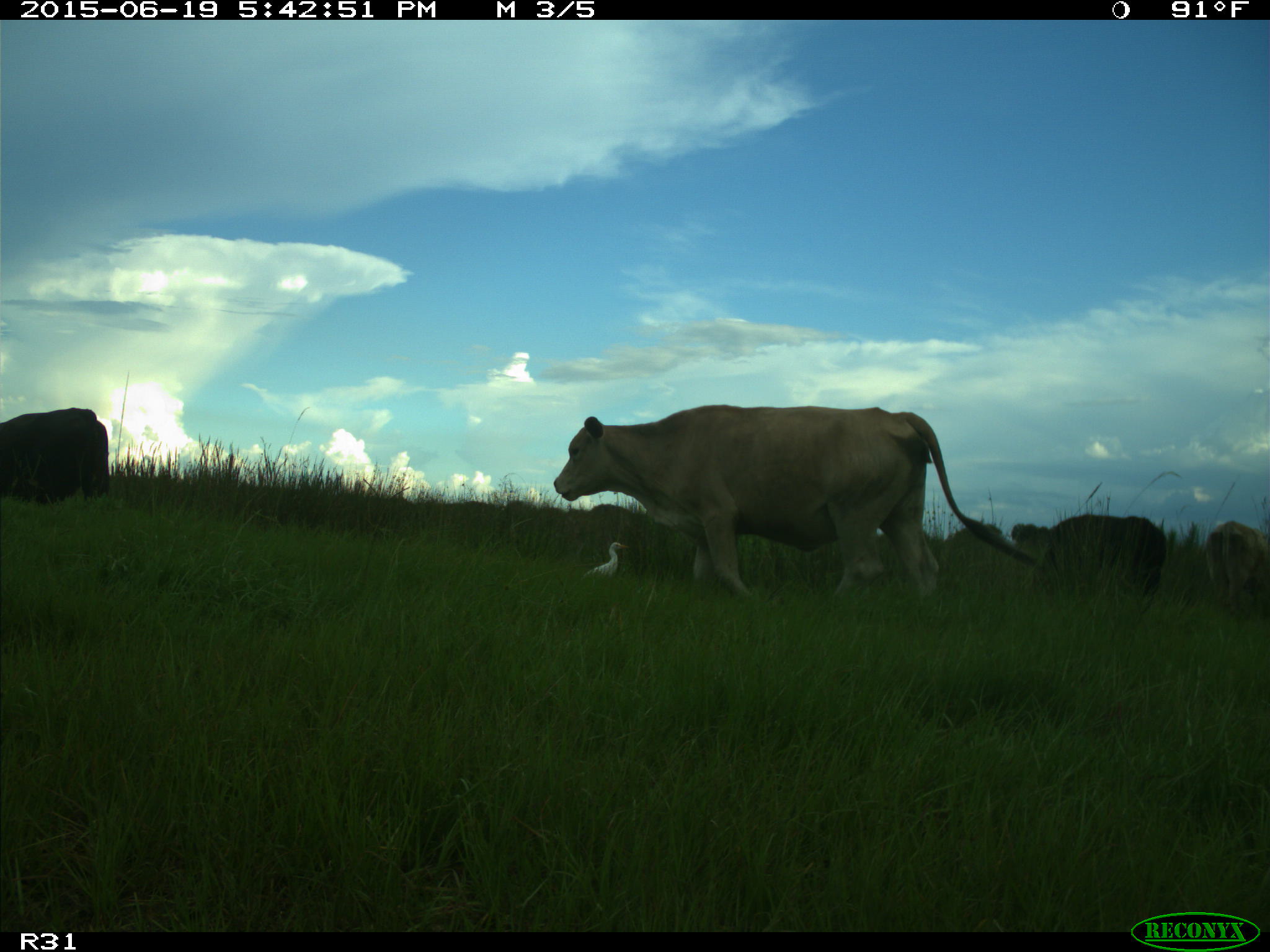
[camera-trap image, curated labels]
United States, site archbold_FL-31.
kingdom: Animalia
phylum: Chordata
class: Mammalia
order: Artiodactyla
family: Bovidae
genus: Bos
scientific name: Bos taurus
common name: domestic cow